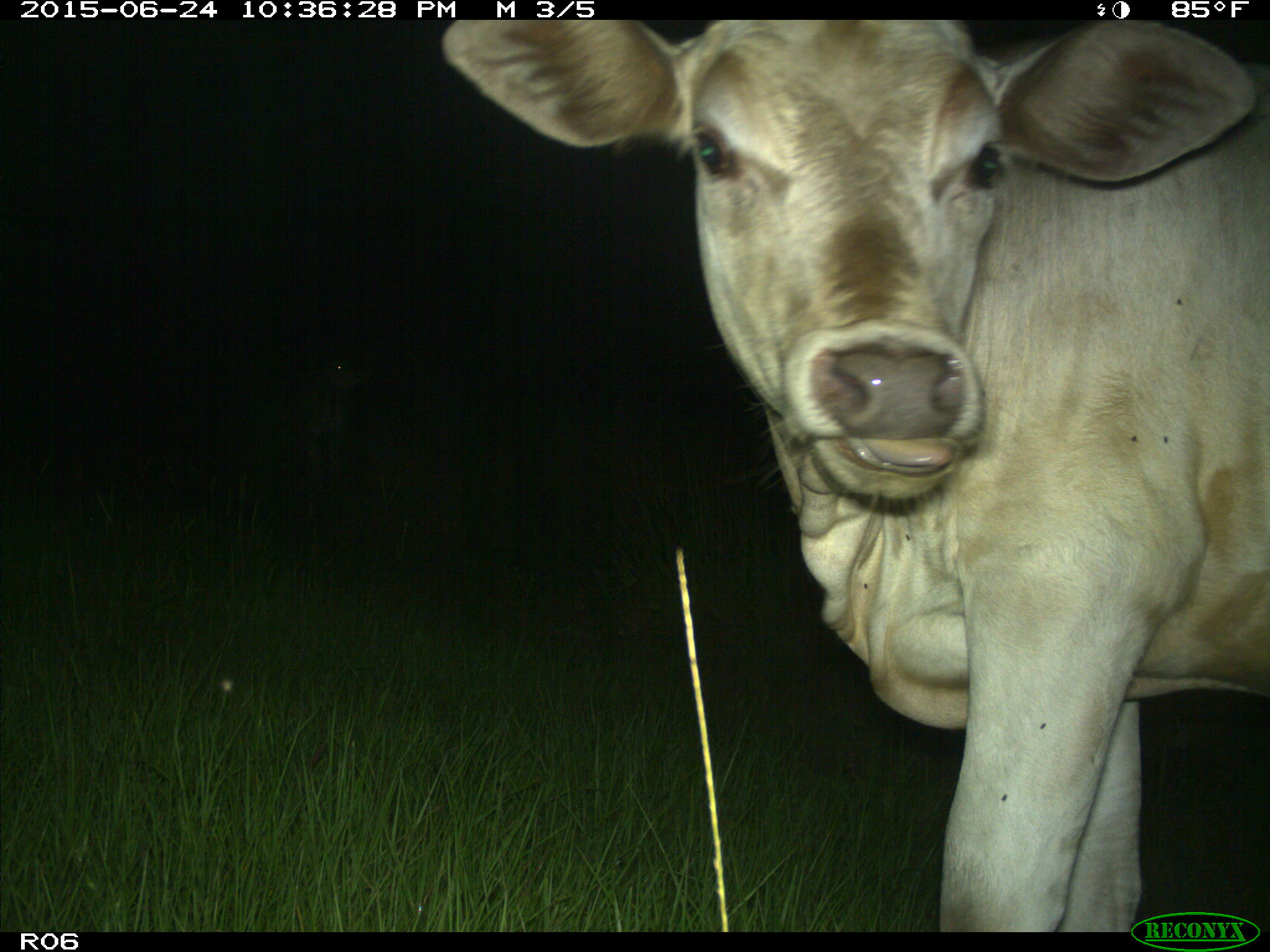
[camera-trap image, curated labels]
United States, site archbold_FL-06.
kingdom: Animalia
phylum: Chordata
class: Mammalia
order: Artiodactyla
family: Bovidae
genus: Bos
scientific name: Bos taurus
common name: domestic cow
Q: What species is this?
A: Bos taurus (domestic cow).